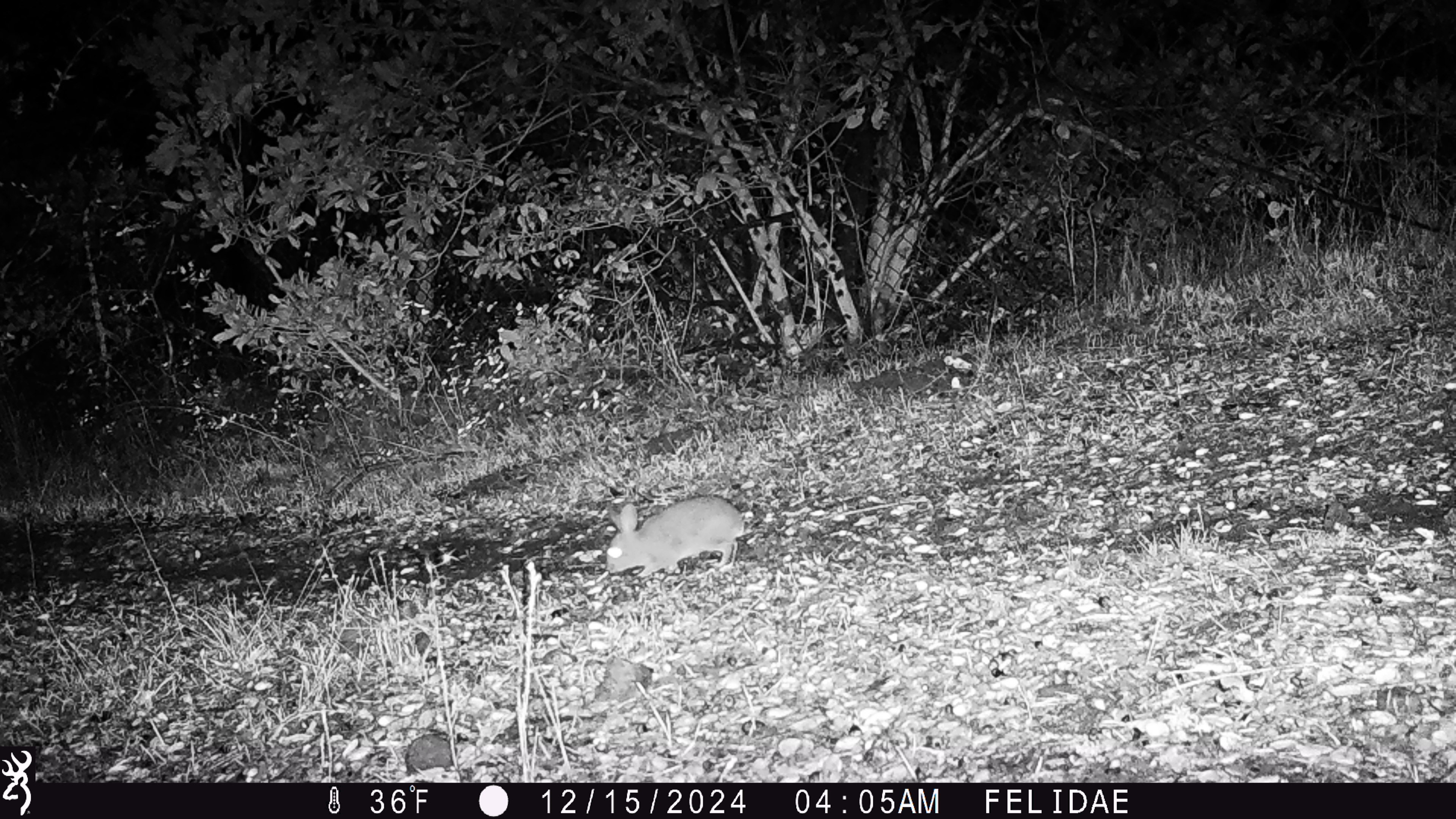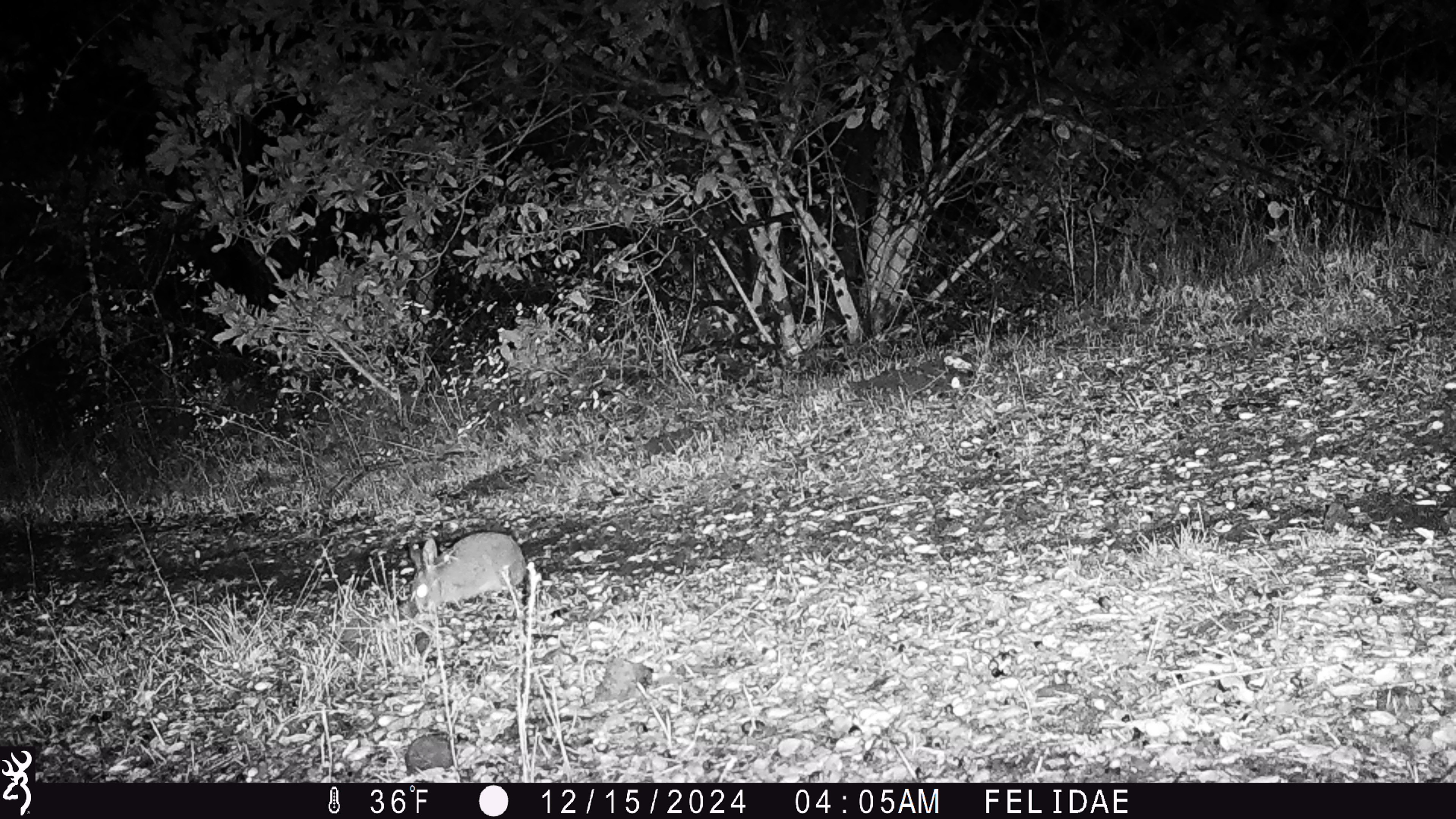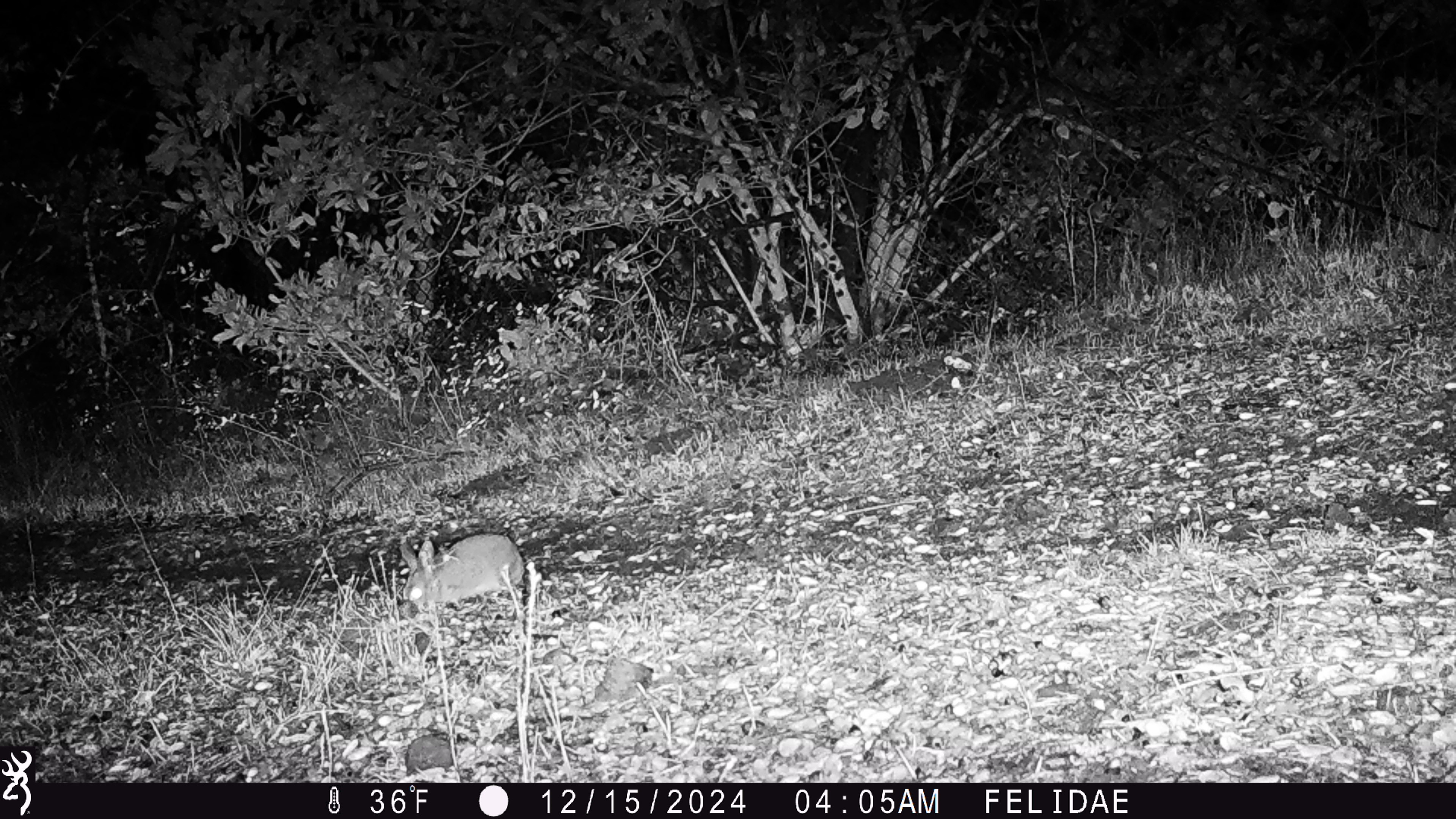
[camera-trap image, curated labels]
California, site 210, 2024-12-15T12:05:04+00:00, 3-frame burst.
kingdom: Animalia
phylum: Chordata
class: Mammalia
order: Lagomorpha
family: Leporidae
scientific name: Leporidae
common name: rabbit